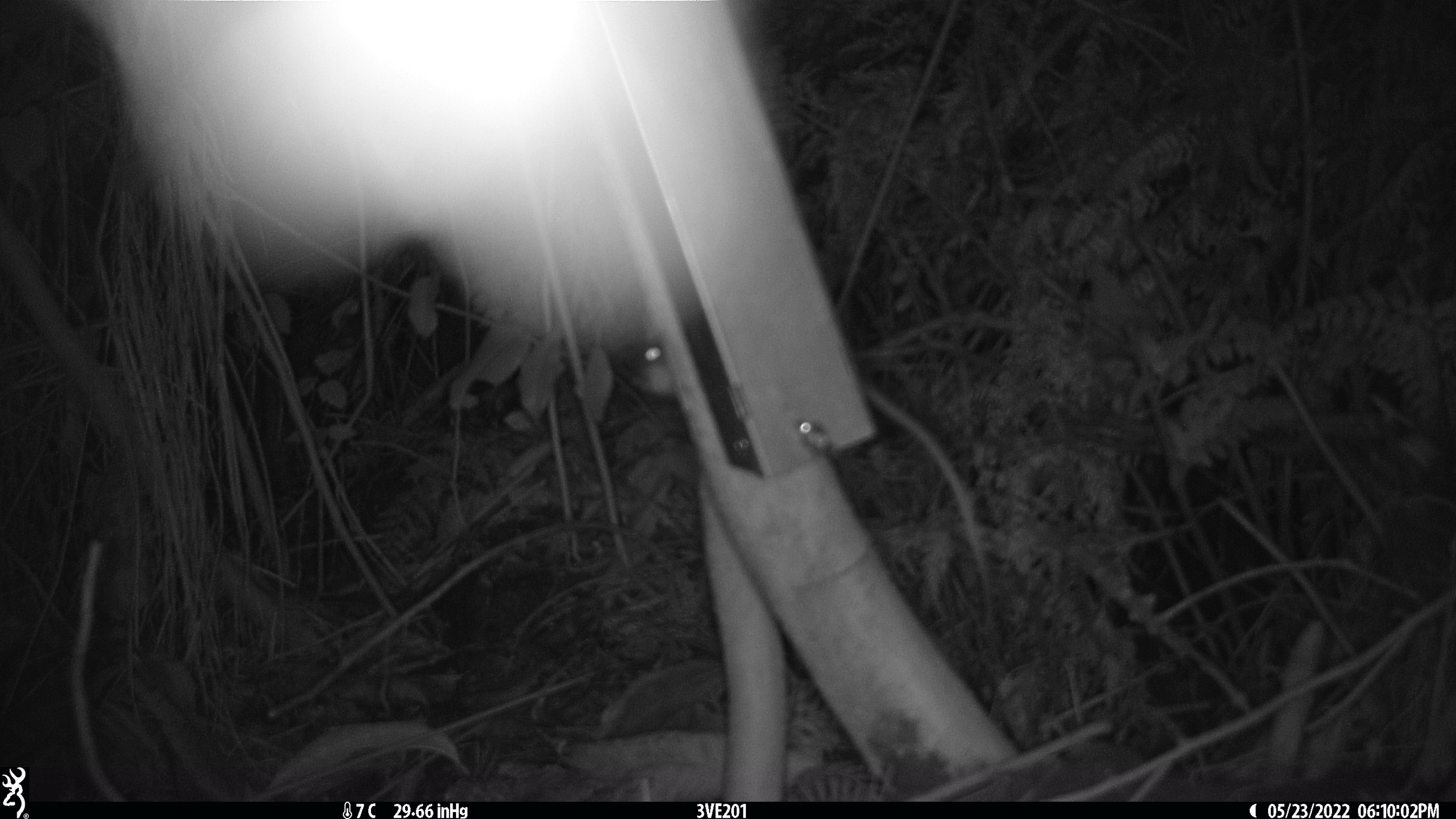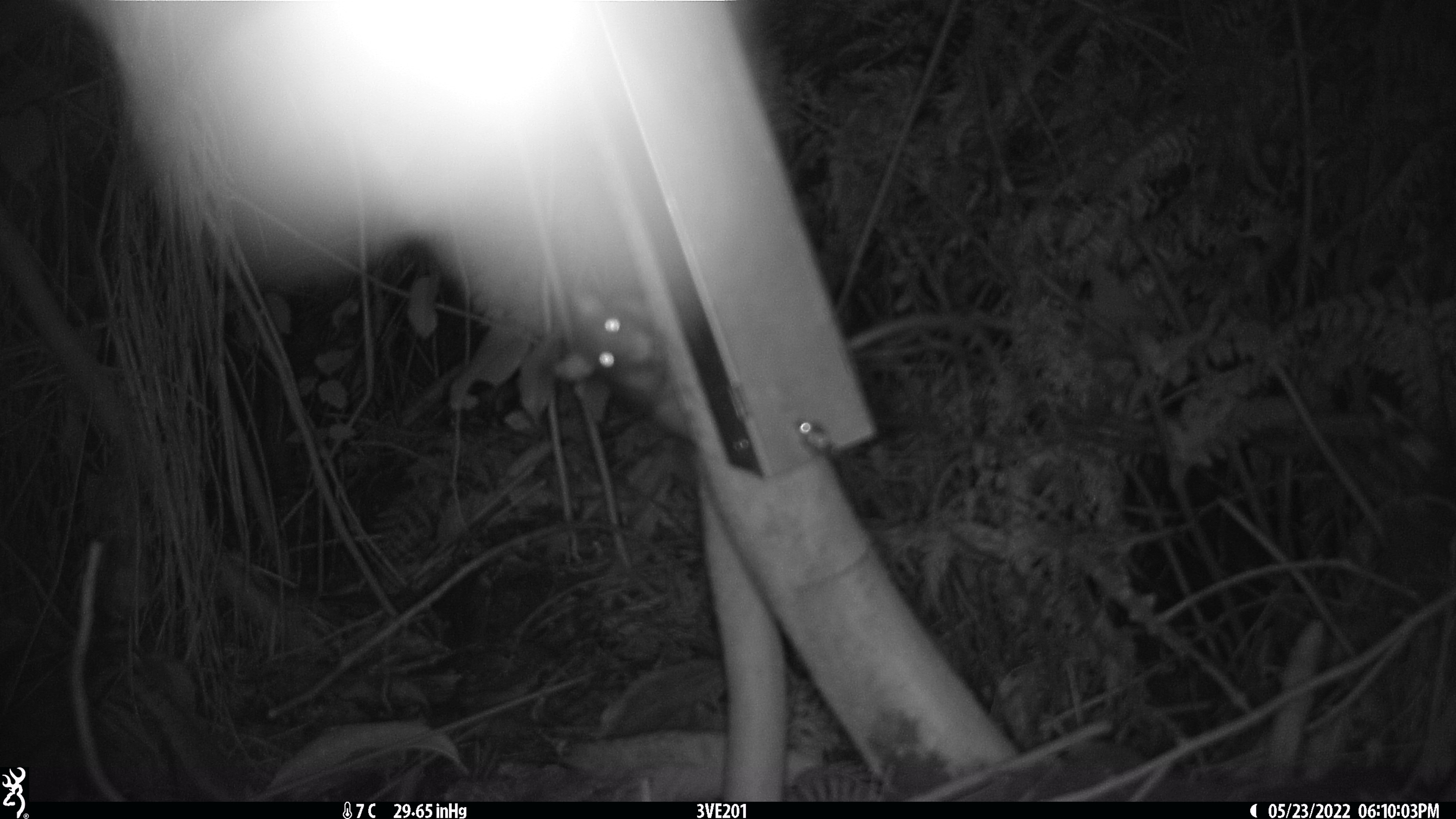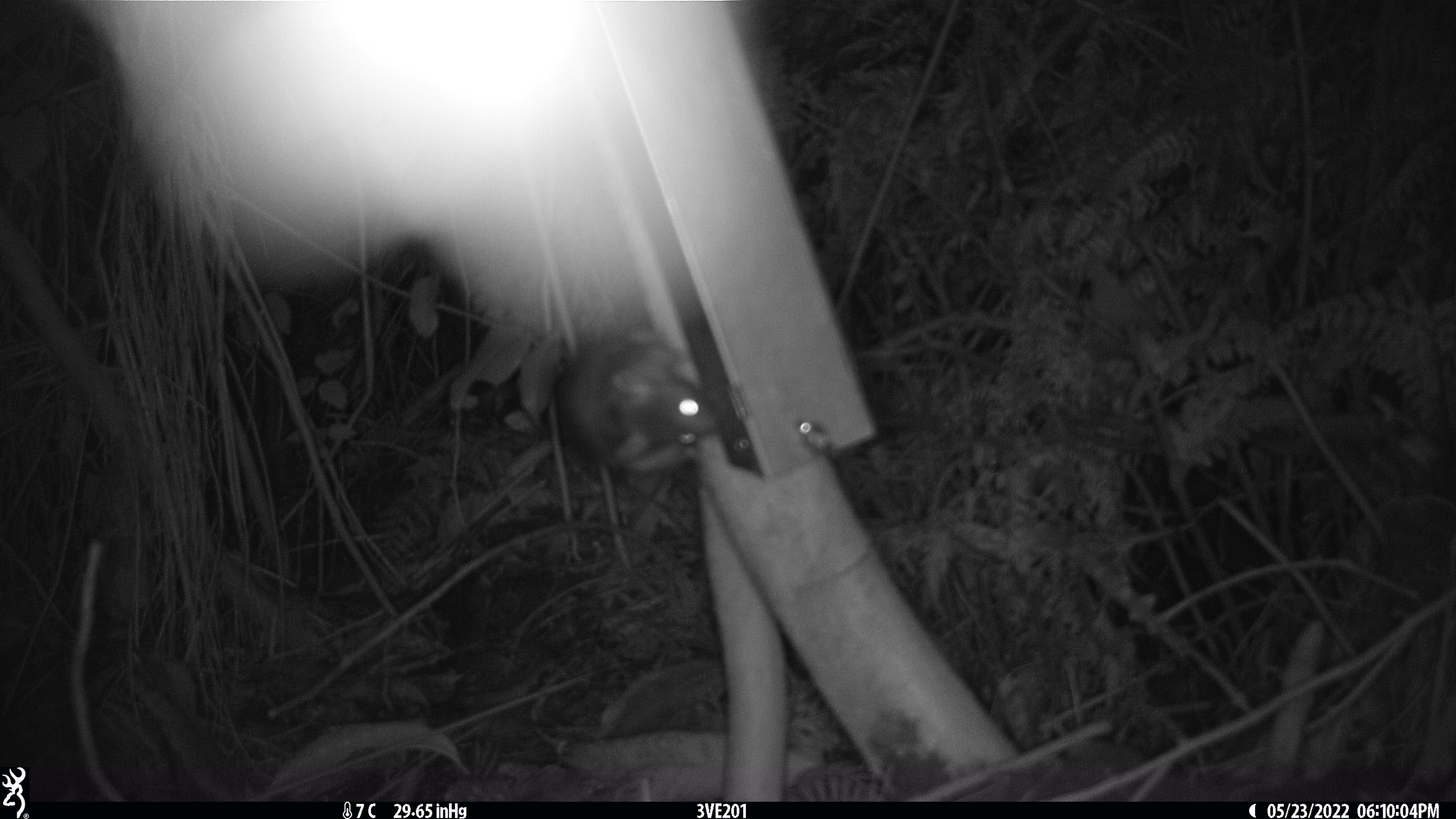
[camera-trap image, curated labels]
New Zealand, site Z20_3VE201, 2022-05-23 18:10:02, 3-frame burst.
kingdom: Animalia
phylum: Chordata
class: Mammalia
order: Rodentia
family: Muridae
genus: Rattus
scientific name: Rattus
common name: rat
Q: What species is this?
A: Rat (Rattus).